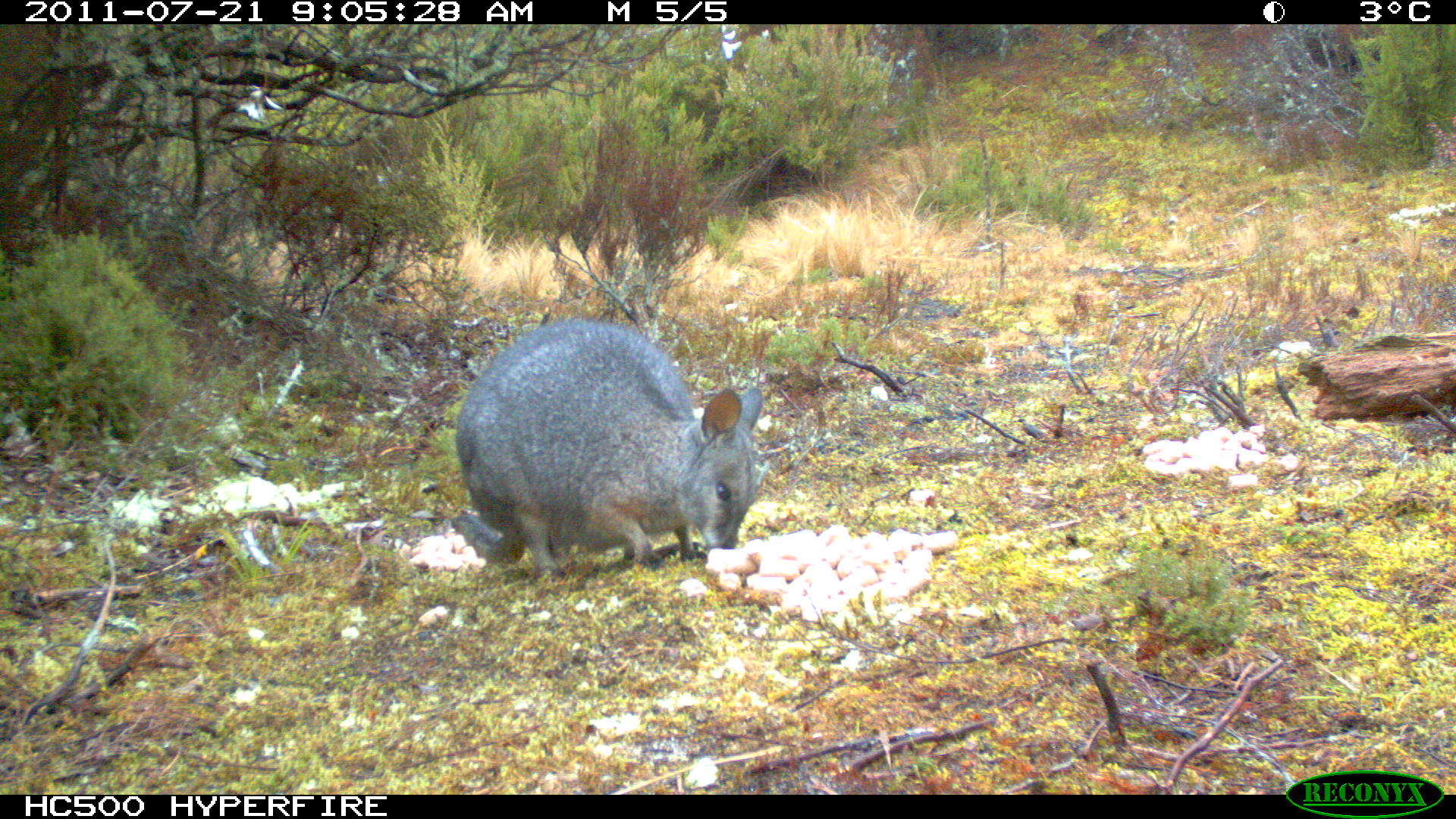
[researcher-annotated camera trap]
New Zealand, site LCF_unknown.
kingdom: Animalia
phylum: Chordata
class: Mammalia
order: Diprotodontia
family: Macropodidae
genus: Notamacropus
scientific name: Notamacropus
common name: wallaby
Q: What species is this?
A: Wallaby (Notamacropus).